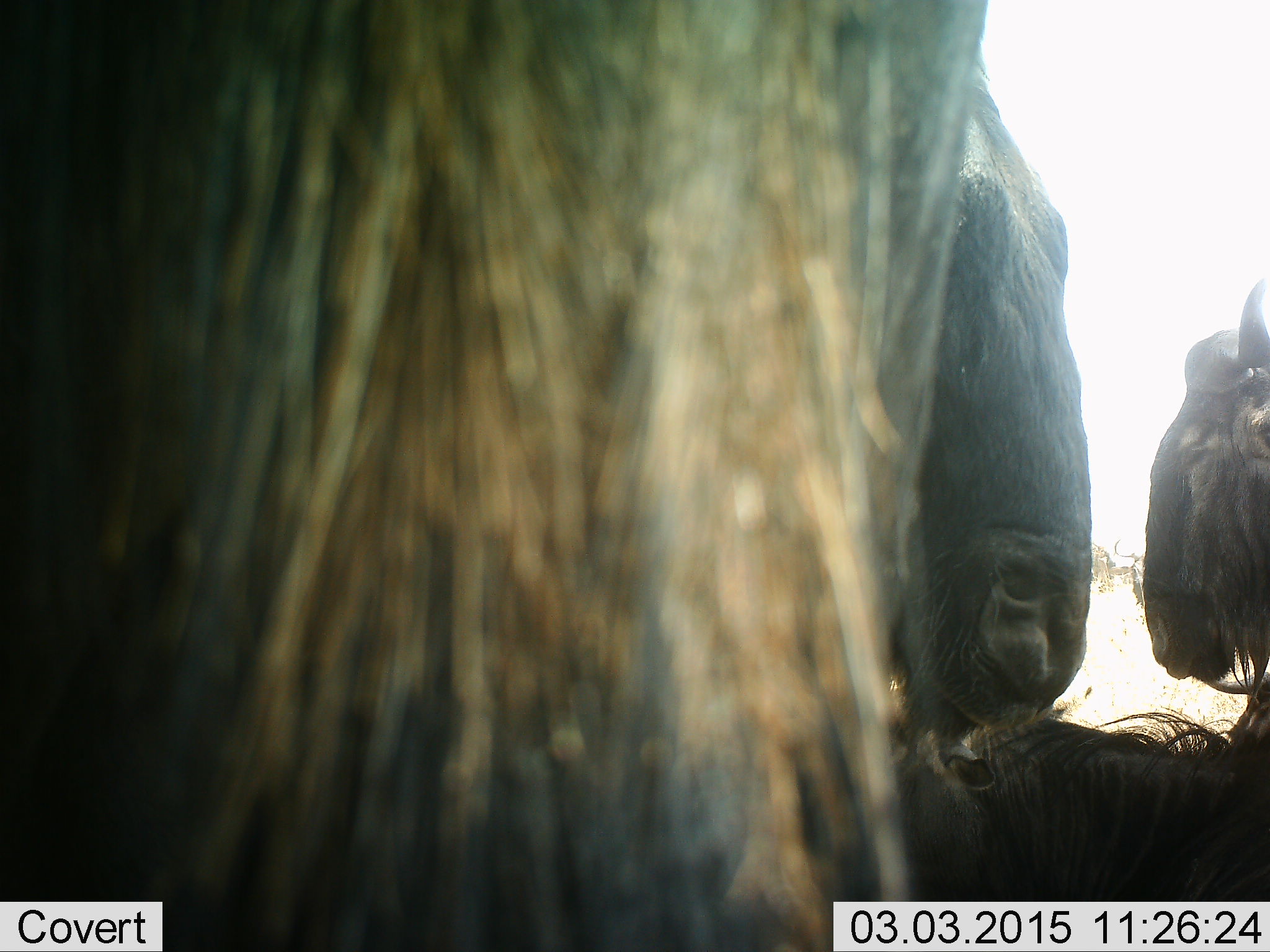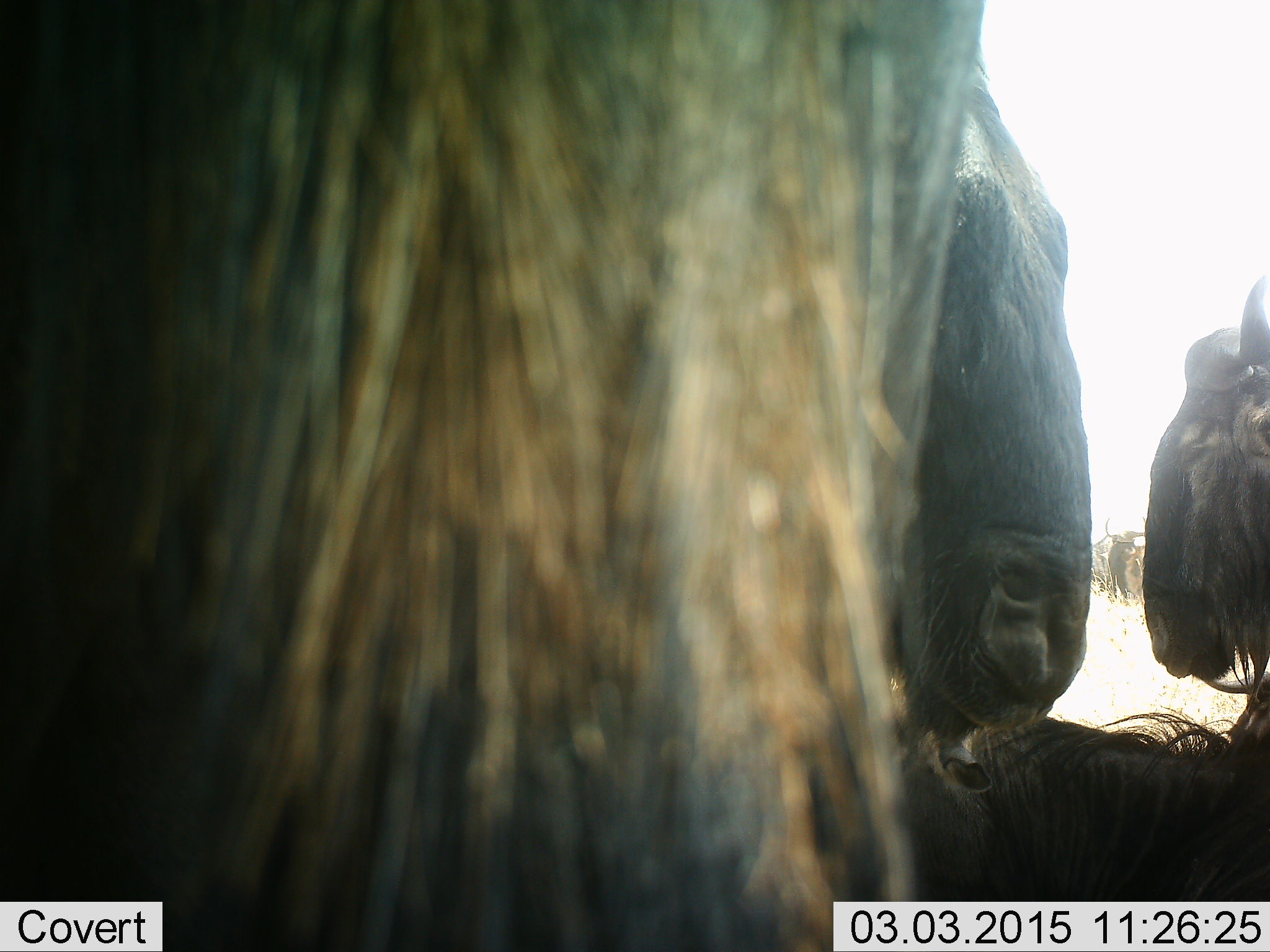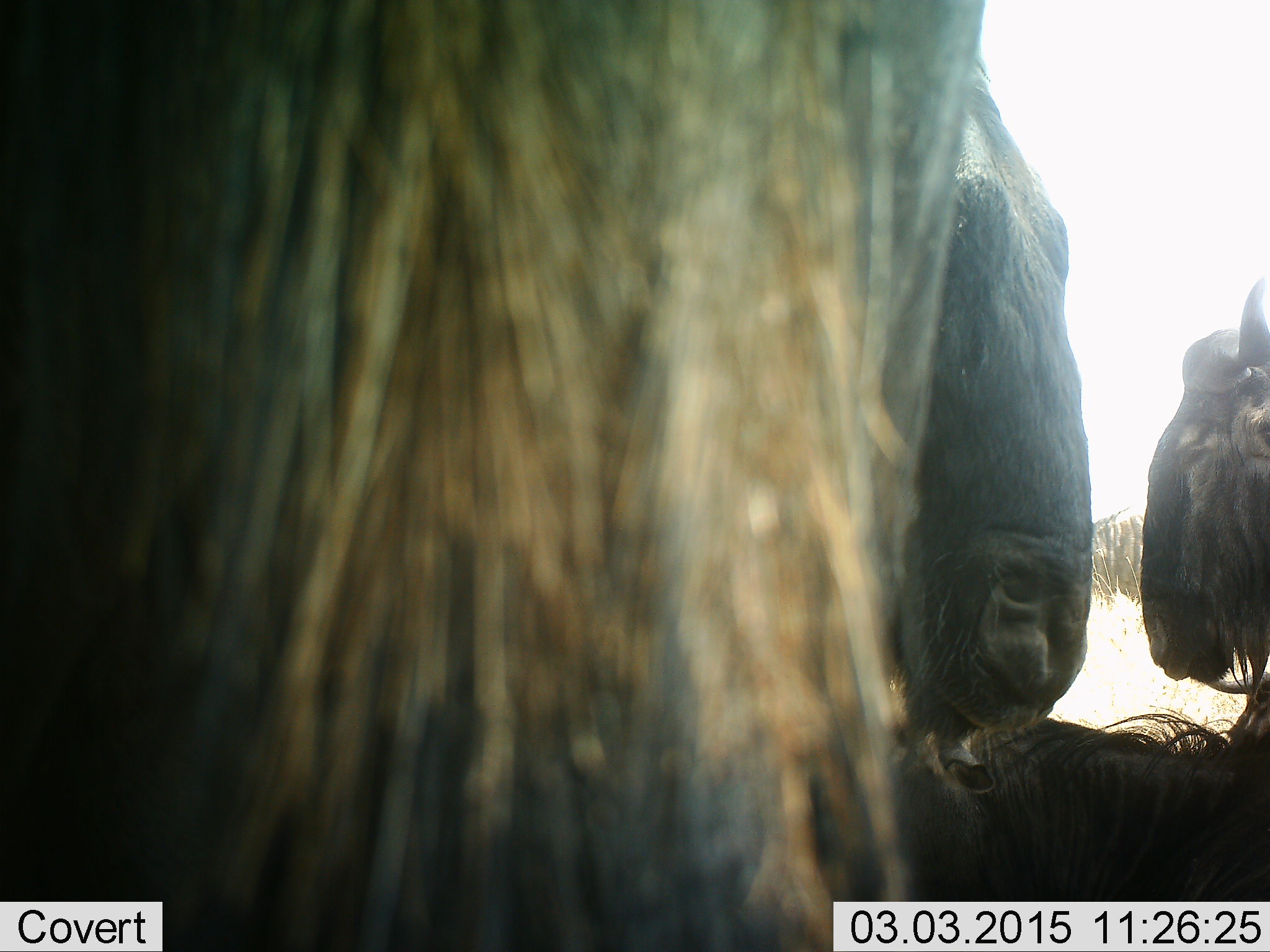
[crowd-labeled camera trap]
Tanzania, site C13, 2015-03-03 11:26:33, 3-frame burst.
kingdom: Animalia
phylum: Chordata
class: Mammalia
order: Artiodactyla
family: Bovidae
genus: Connochaetes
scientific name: Connochaetes taurinus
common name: blue wildebeest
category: wildebeest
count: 4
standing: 80%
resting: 70%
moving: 20%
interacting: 0%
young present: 0%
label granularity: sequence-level